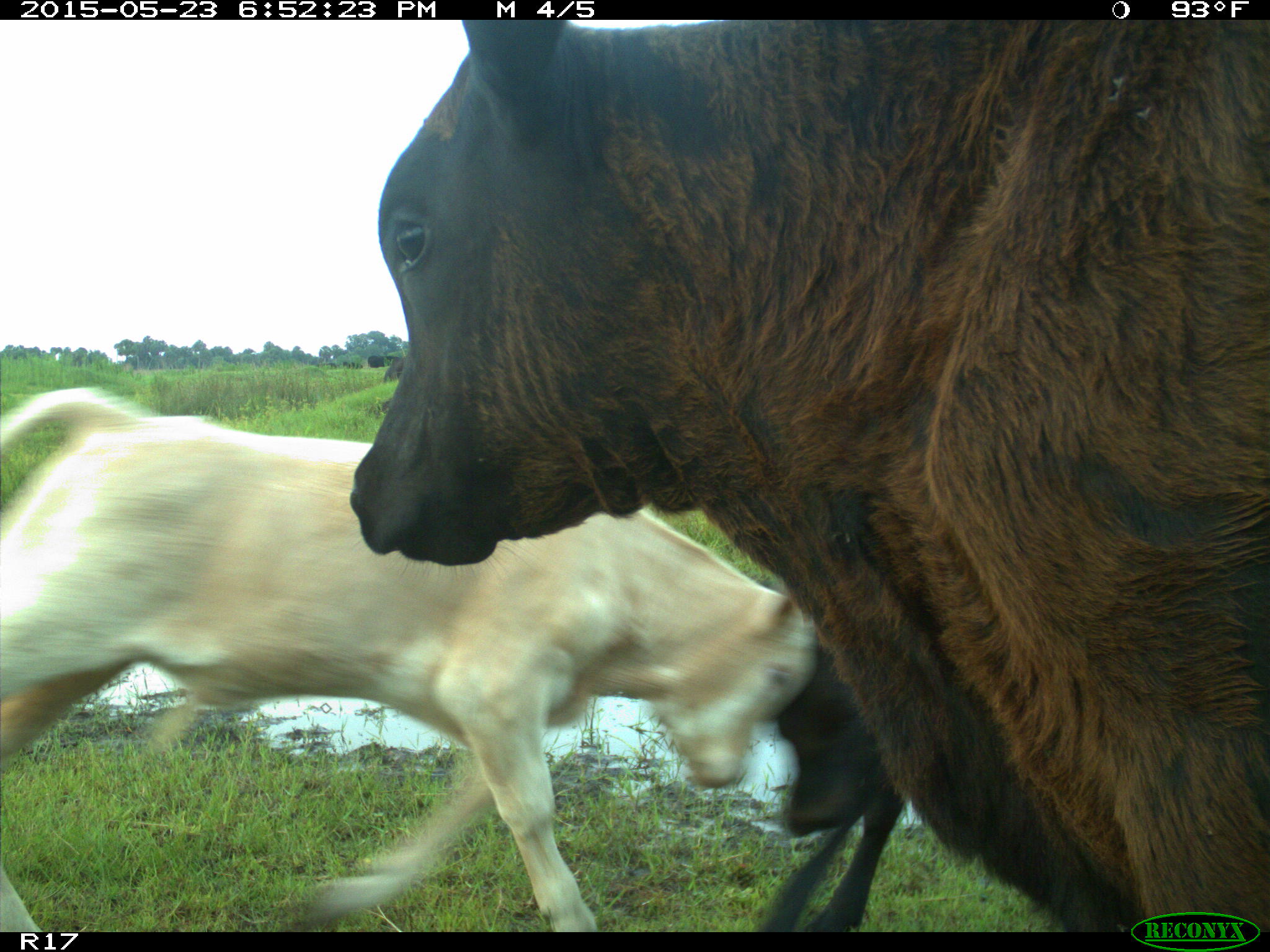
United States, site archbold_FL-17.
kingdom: Animalia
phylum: Chordata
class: Mammalia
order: Artiodactyla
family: Bovidae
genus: Bos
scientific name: Bos taurus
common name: domestic cow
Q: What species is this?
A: Bos taurus (domestic cow).